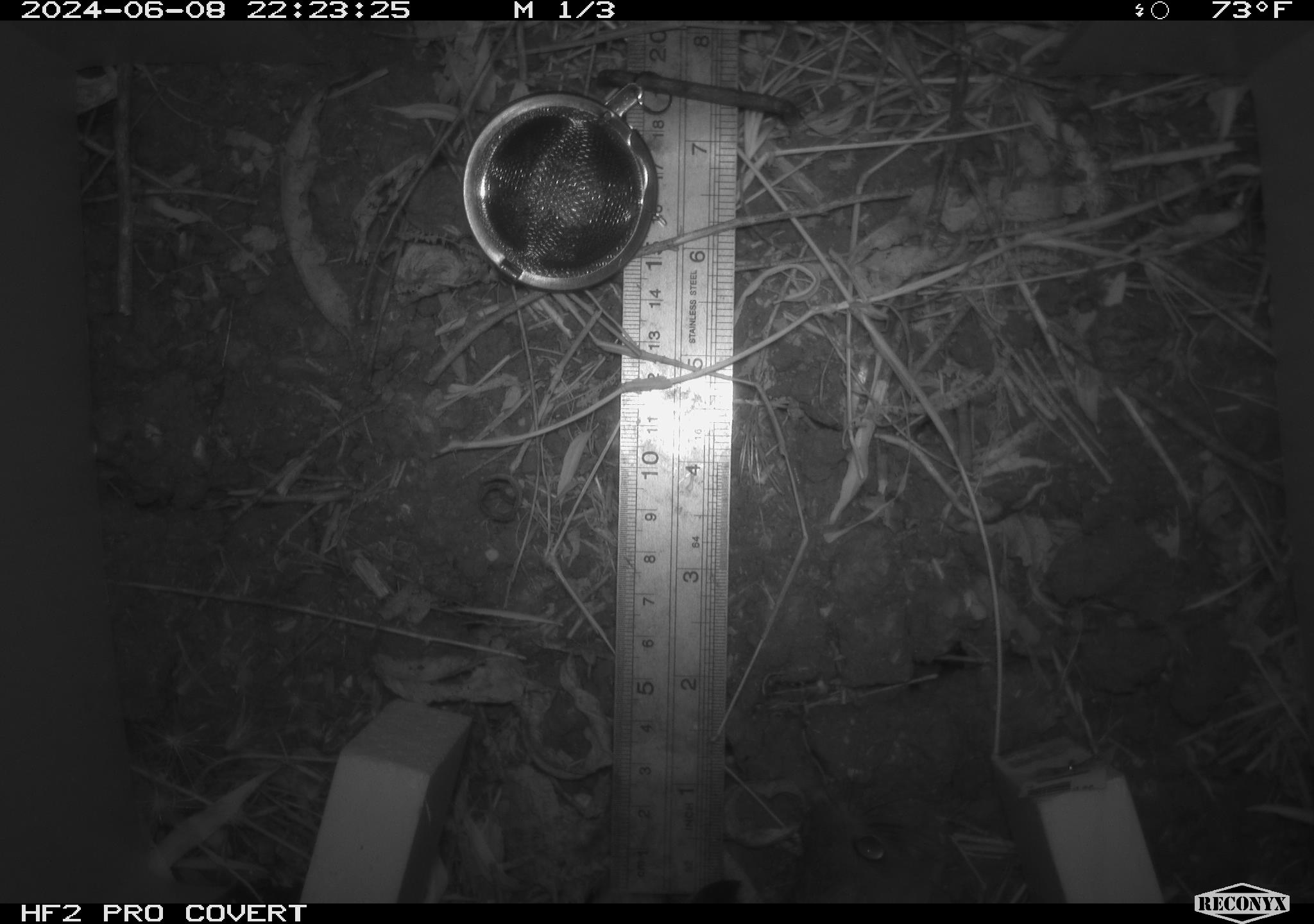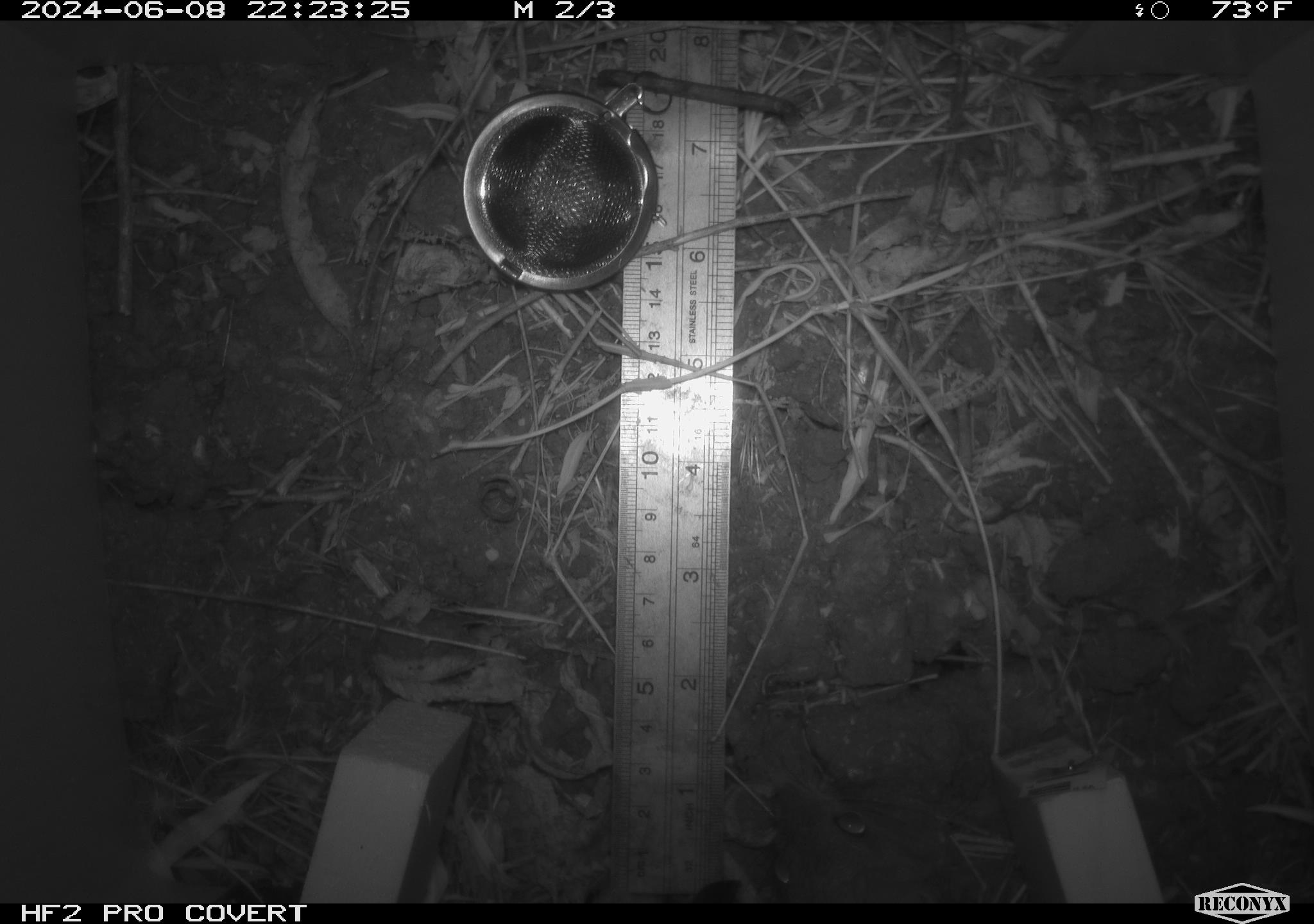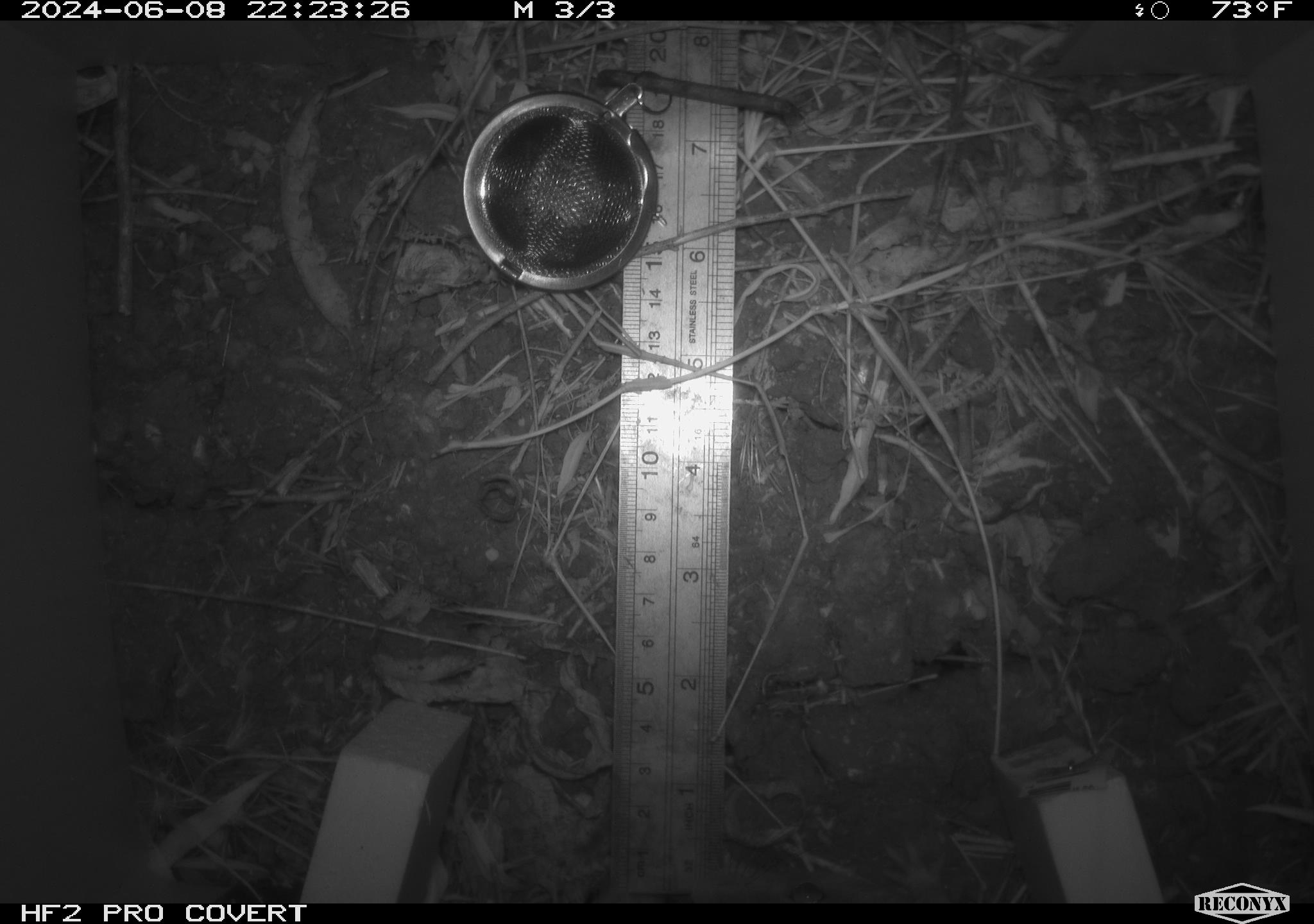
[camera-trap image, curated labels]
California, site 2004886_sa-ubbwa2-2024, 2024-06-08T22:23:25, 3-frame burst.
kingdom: Animalia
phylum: Chordata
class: Mammalia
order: Rodentia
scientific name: Rodentia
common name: woodrat or rat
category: woodrat or rat species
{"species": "woodrat or rat species (woodrat or rat) (Rodentia)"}